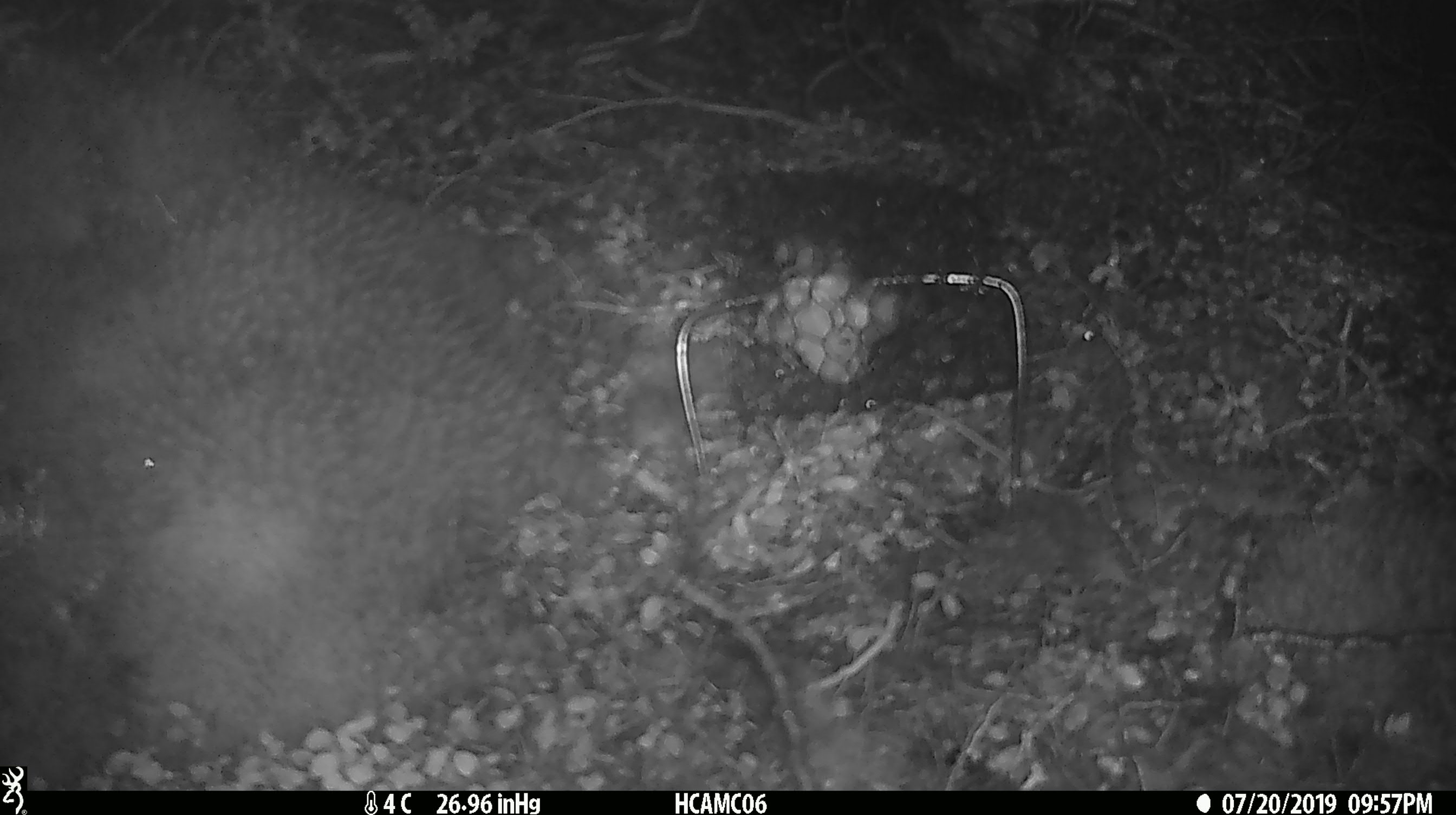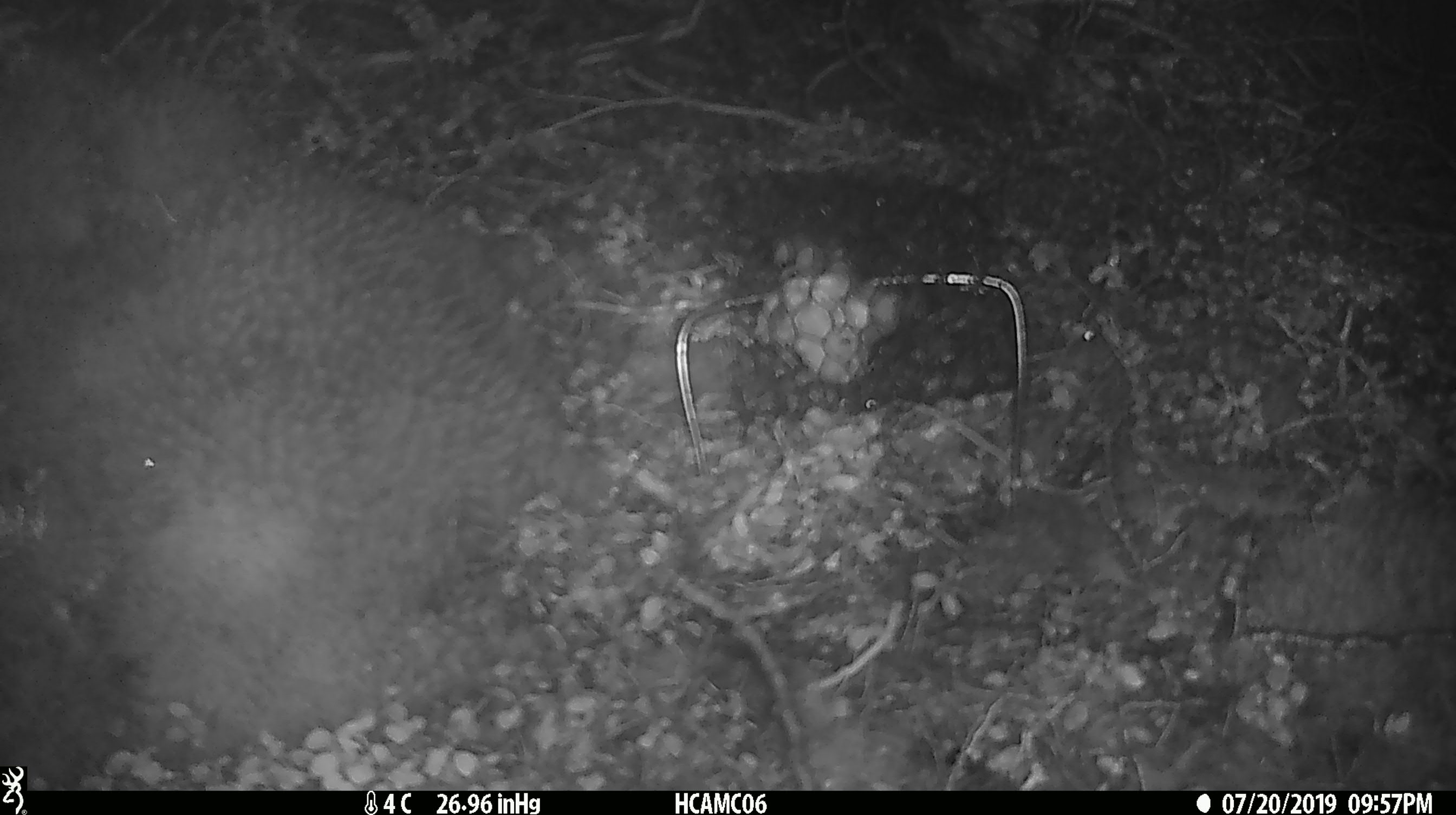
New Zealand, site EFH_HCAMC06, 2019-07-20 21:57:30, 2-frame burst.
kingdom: Animalia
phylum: Chordata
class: Mammalia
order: Rodentia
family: Muridae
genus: Mus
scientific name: Mus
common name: mouse